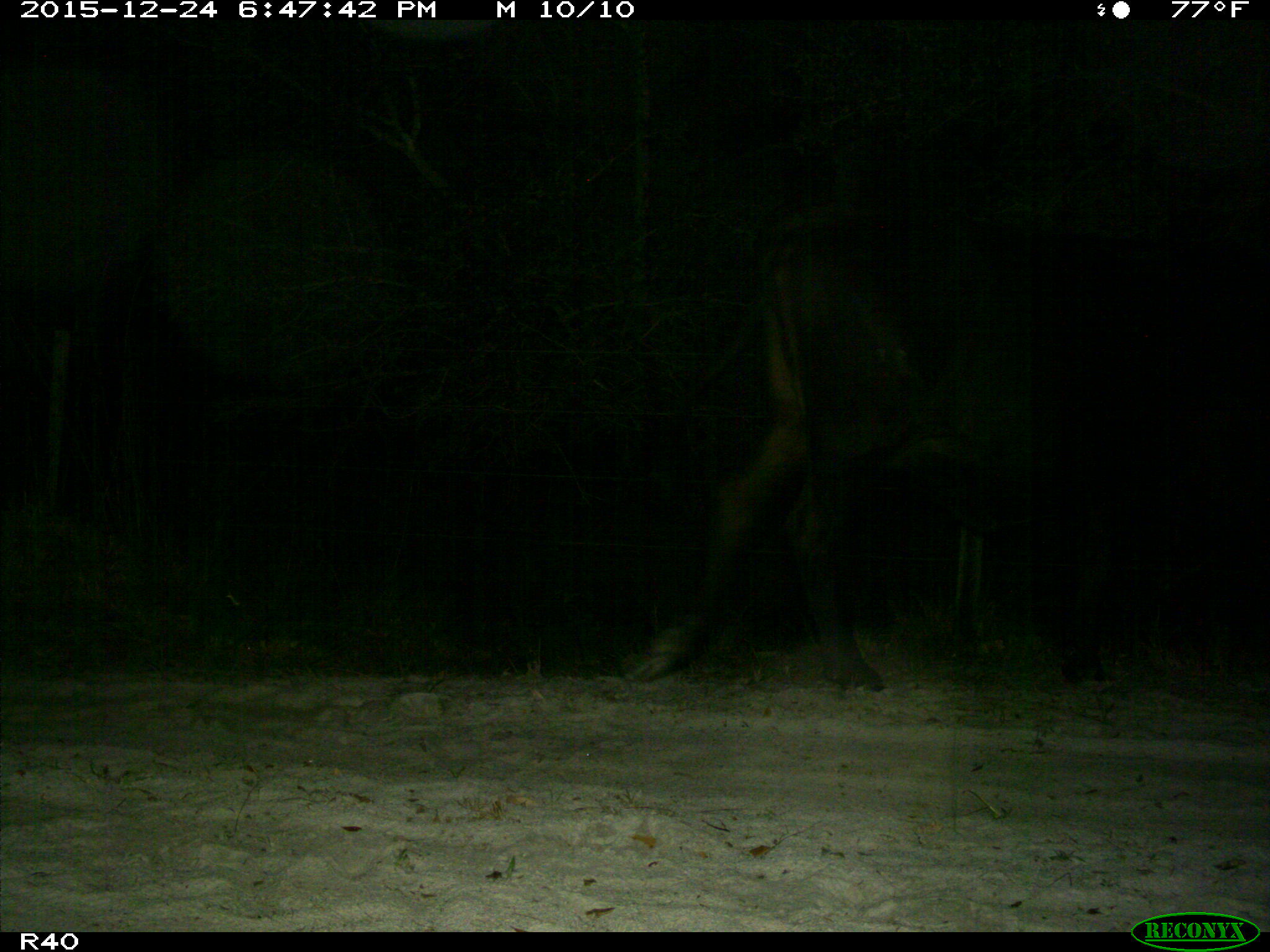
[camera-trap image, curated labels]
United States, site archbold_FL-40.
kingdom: Animalia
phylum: Chordata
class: Mammalia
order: Artiodactyla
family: Bovidae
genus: Bos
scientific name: Bos taurus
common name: domestic cow